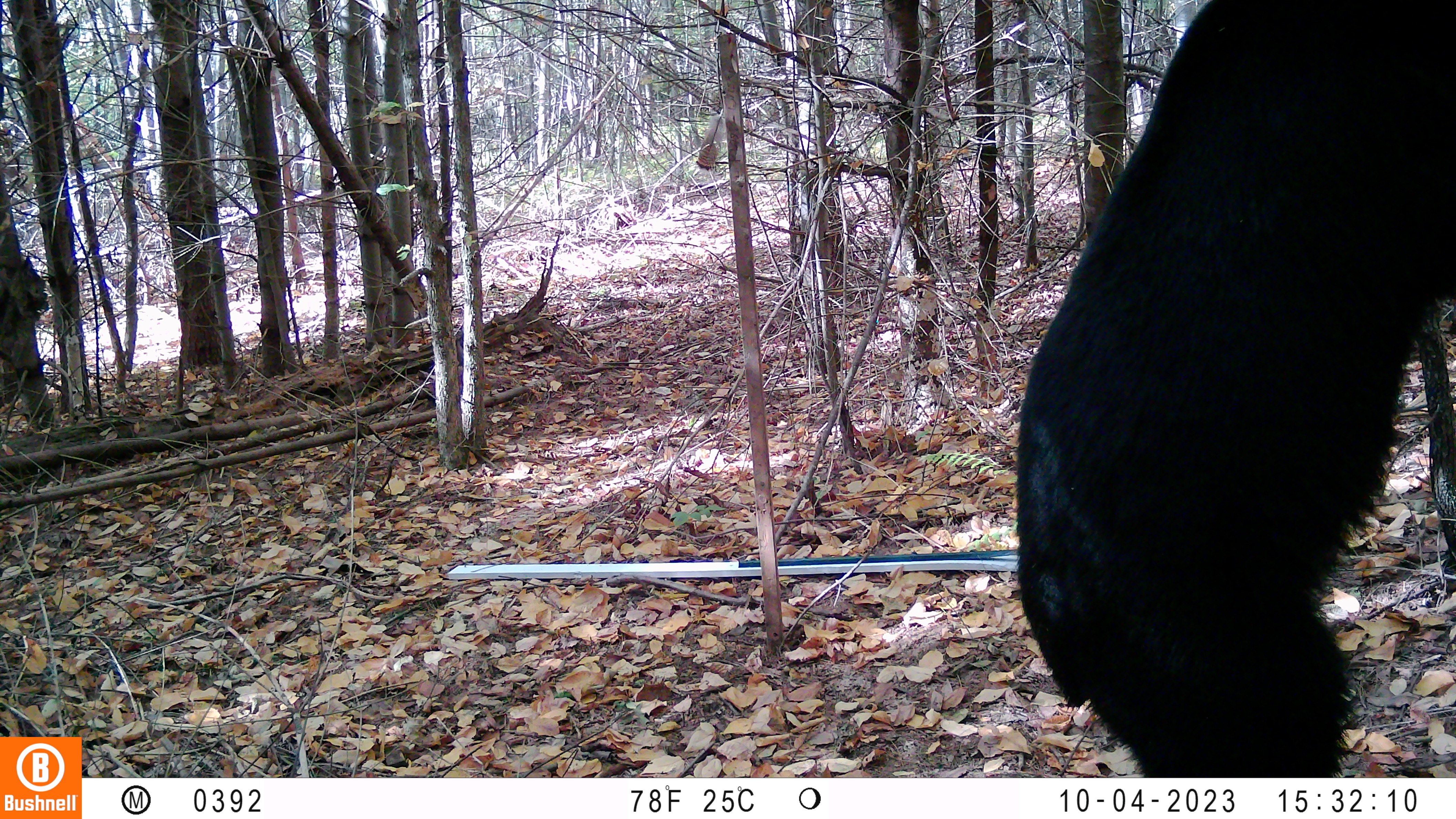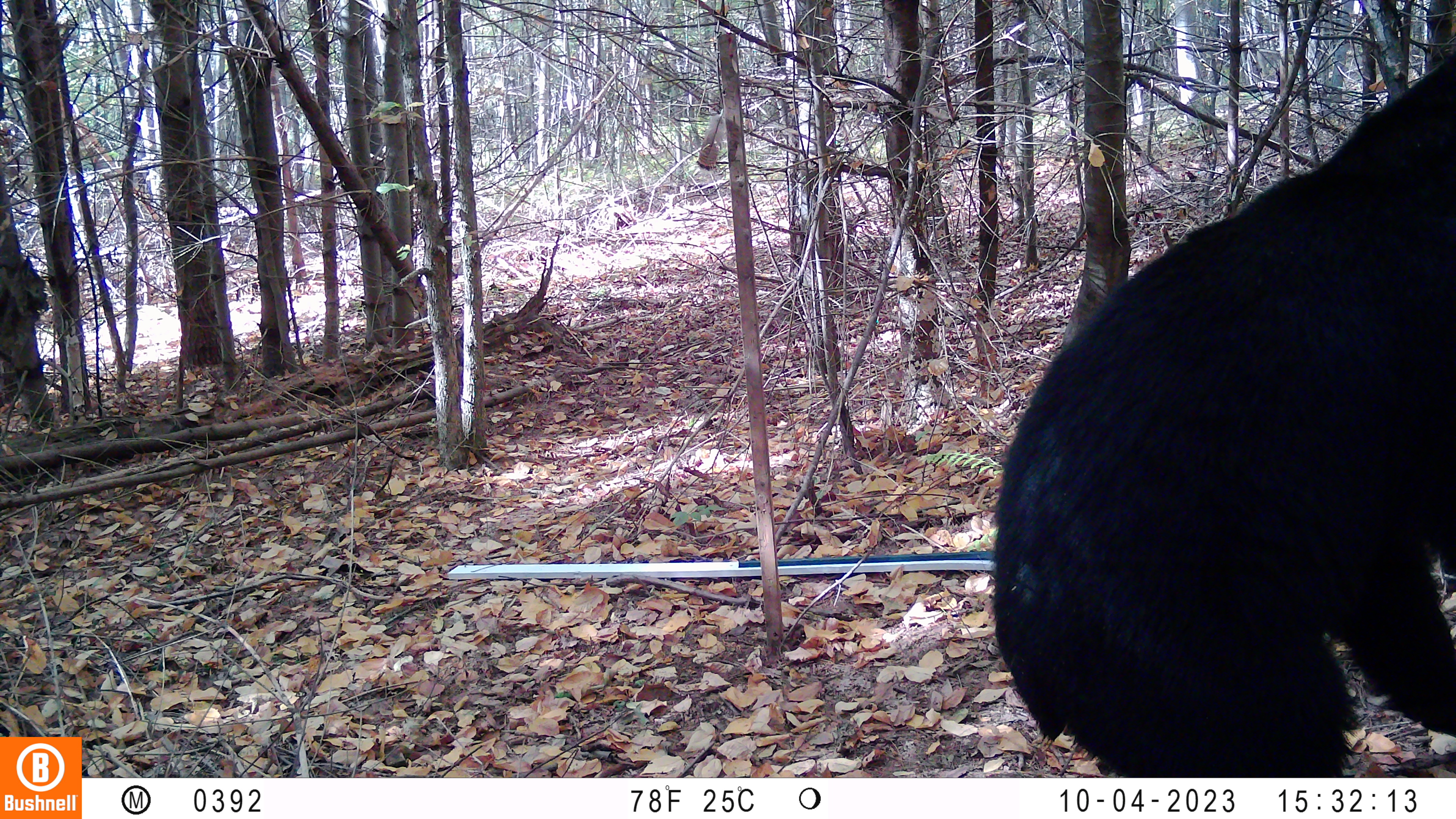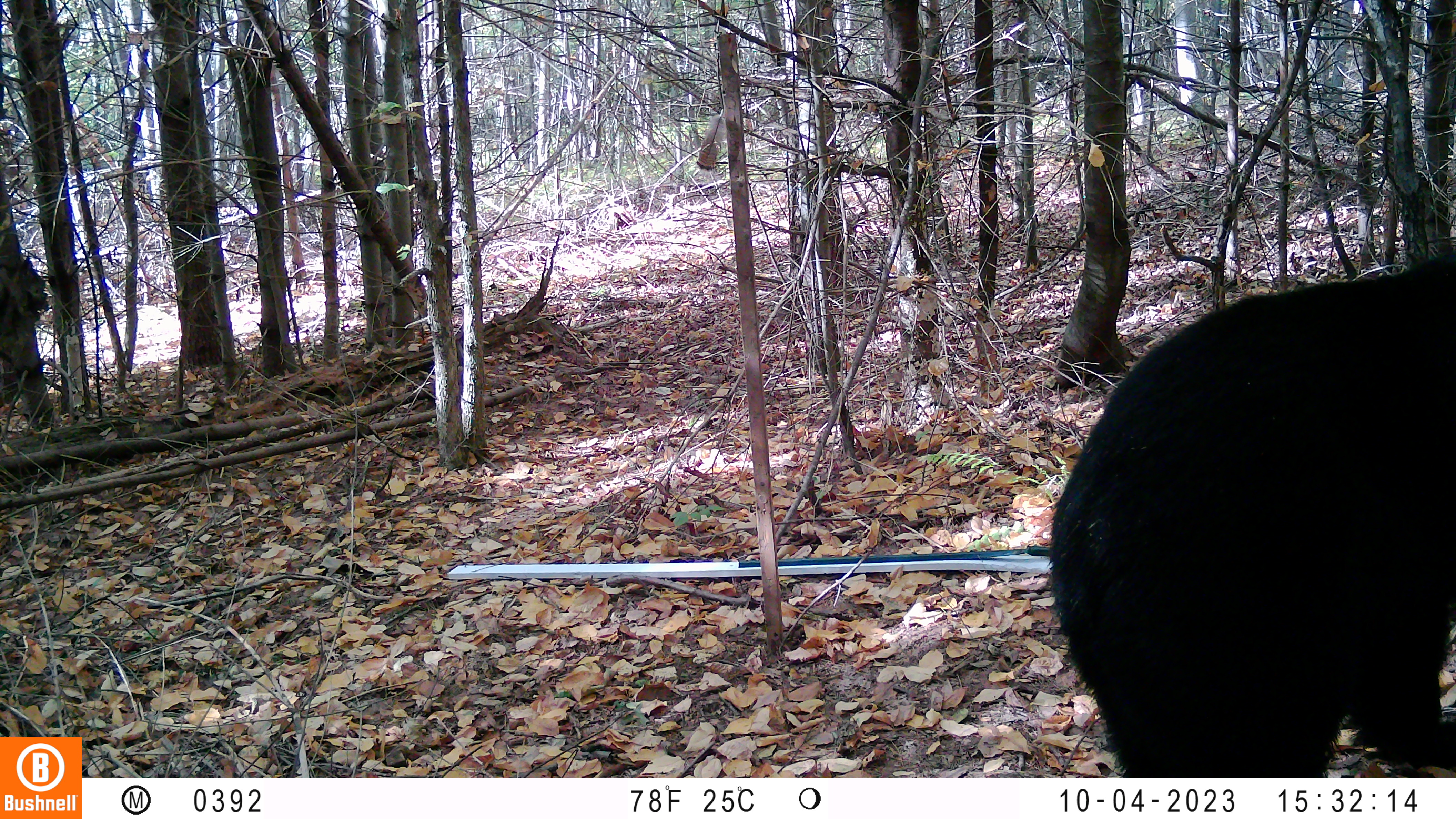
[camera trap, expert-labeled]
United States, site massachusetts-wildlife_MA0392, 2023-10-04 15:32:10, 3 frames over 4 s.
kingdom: Animalia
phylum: Chordata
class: Mammalia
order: Carnivora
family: Ursidae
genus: Ursus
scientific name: Ursus americanus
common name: black bear